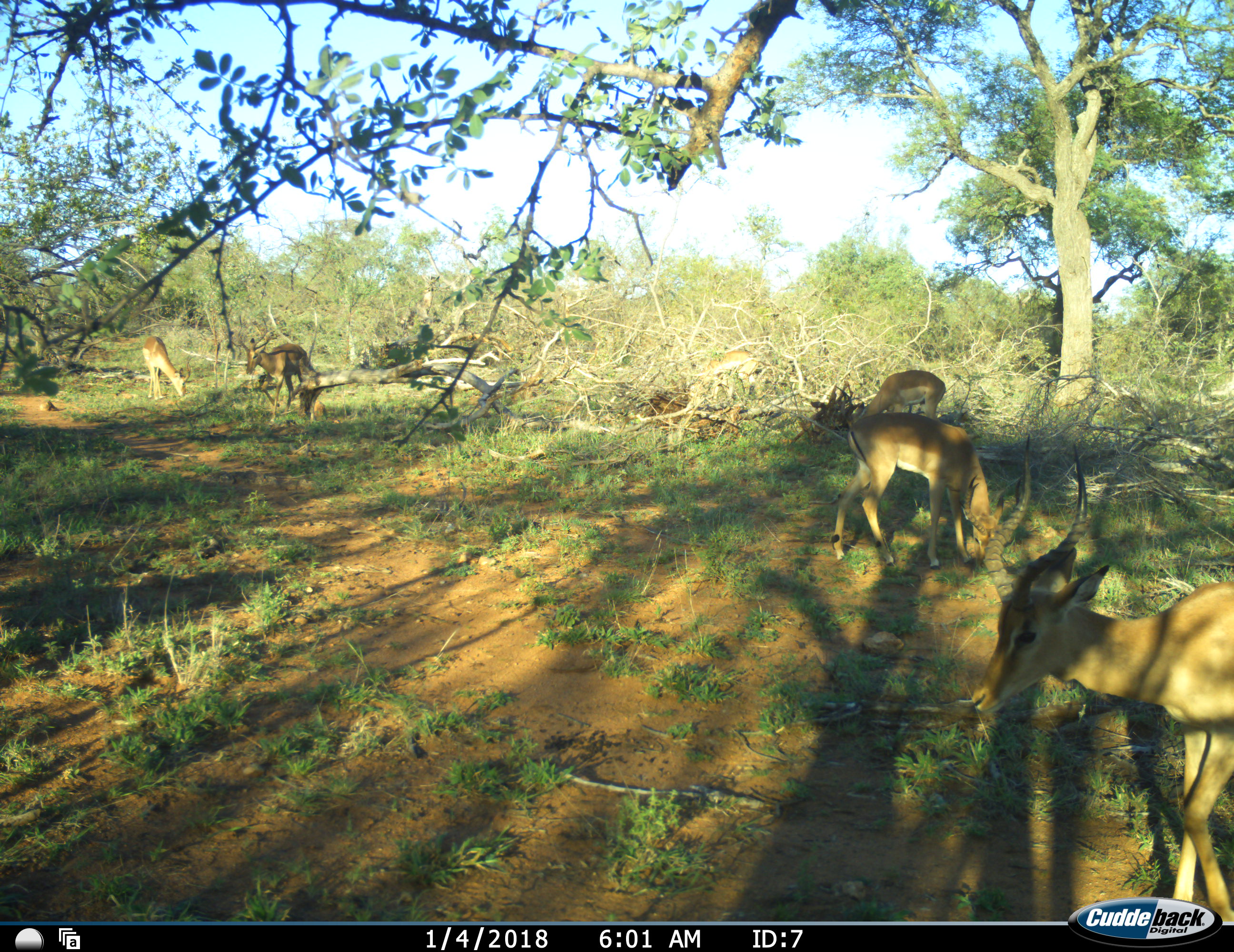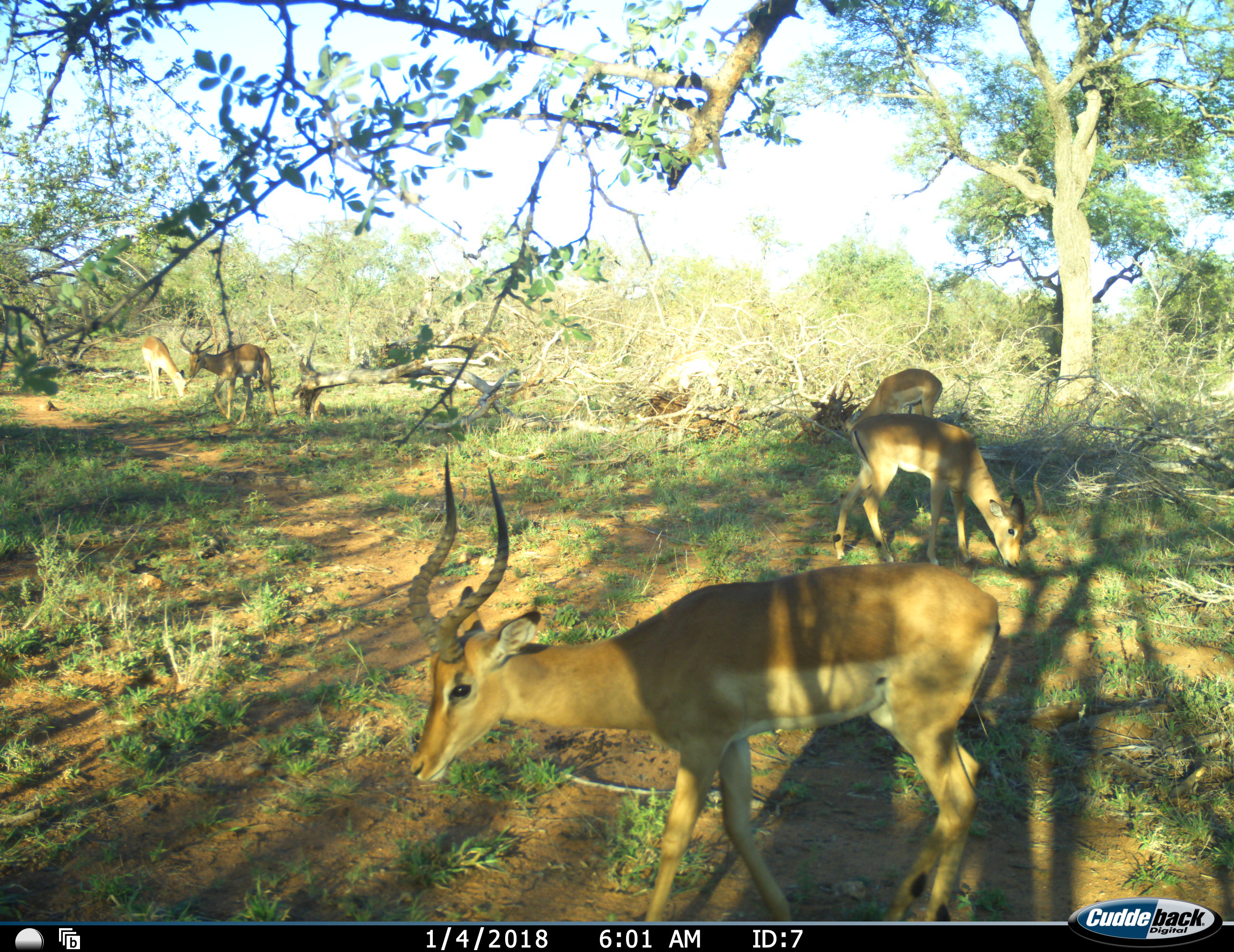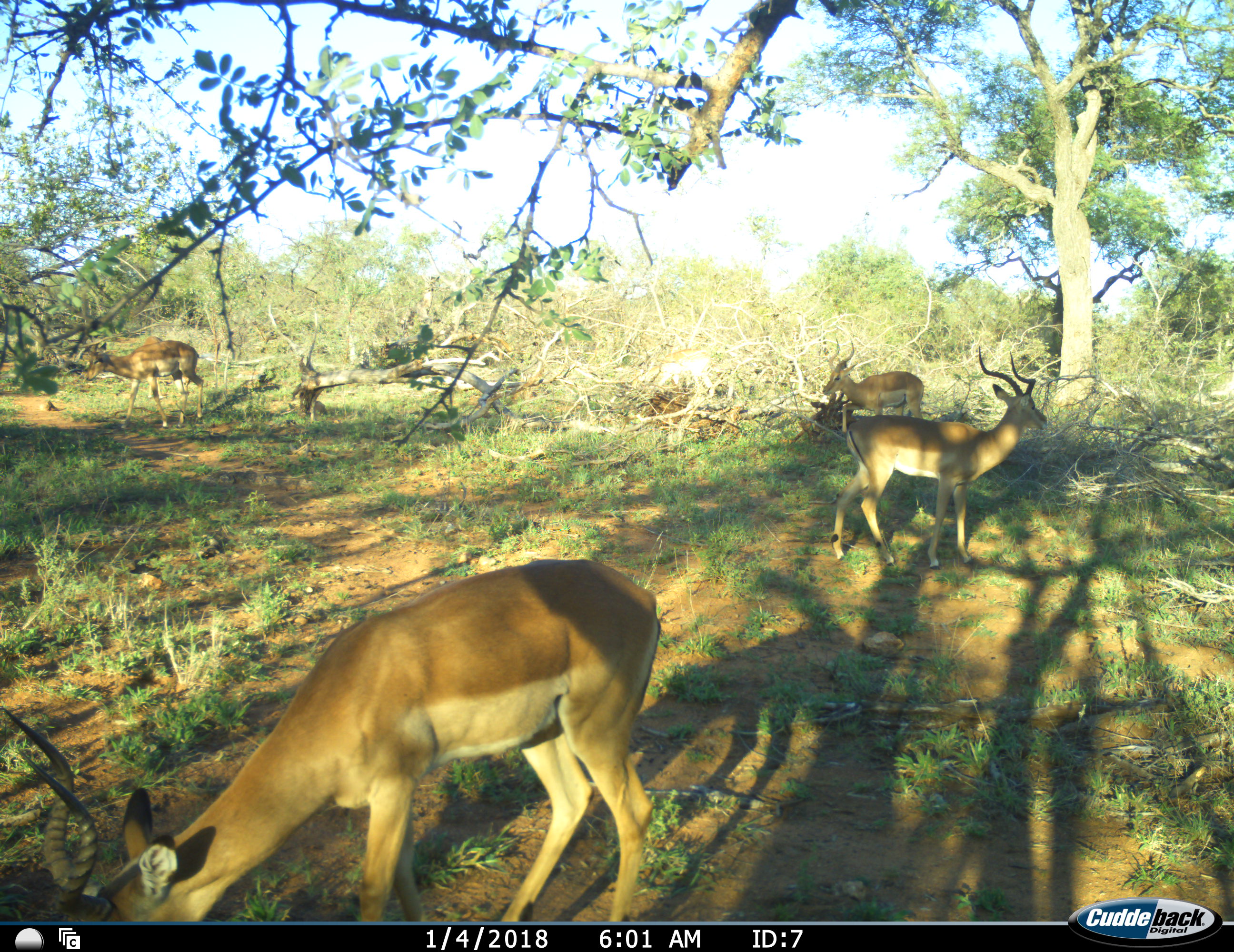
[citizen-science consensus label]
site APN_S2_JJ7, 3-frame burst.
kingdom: Animalia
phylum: Chordata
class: Mammalia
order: Artiodactyla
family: Bovidae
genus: Aepyceros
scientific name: Aepyceros melampus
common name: impala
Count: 6.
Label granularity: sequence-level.